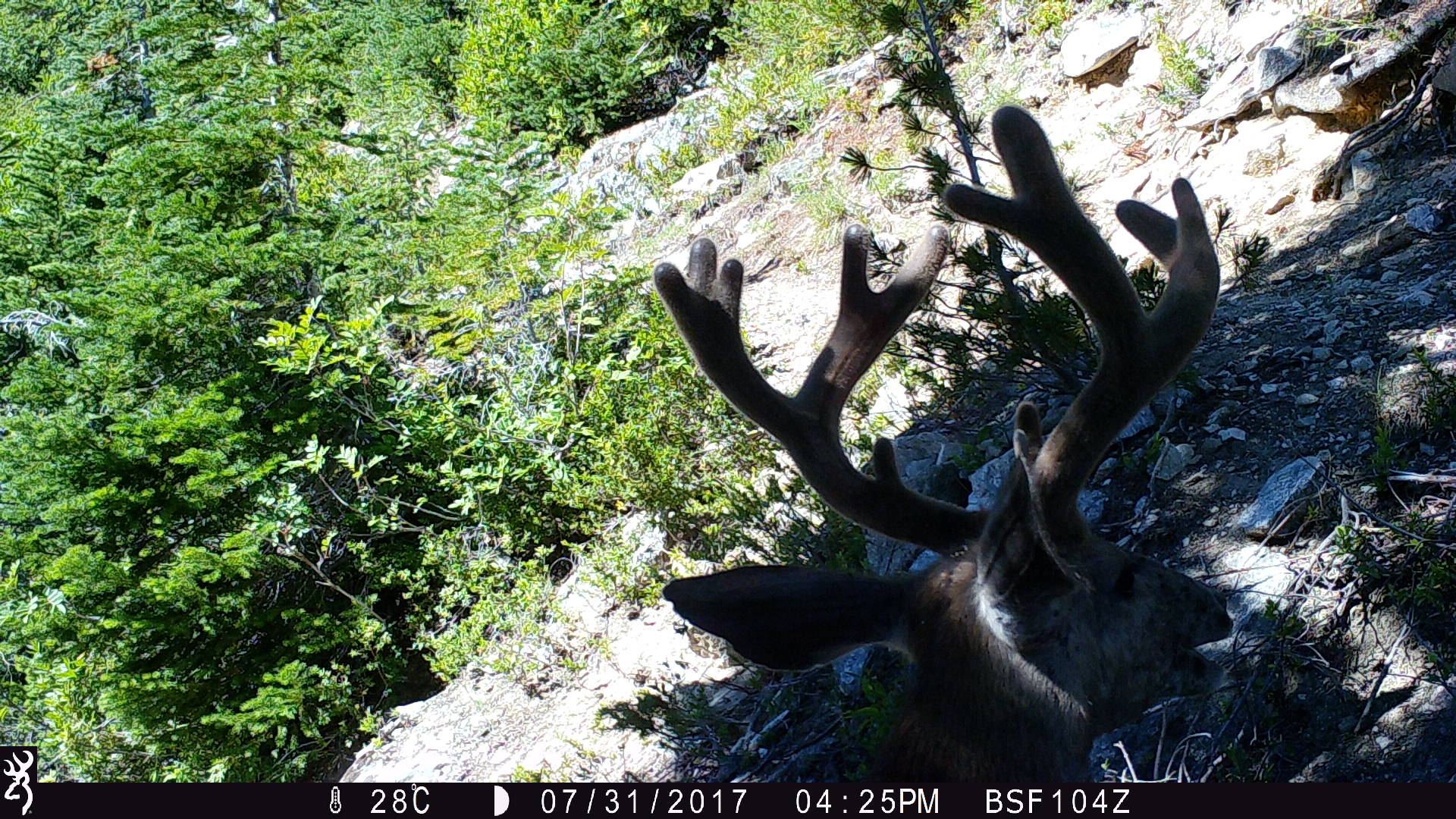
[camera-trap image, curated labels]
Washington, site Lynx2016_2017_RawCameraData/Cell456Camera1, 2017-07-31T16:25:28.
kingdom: Animalia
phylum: Chordata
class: Mammalia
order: Artiodactyla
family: Cervidae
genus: Odocoileus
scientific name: Odocoileus hemionus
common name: mule deer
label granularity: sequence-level